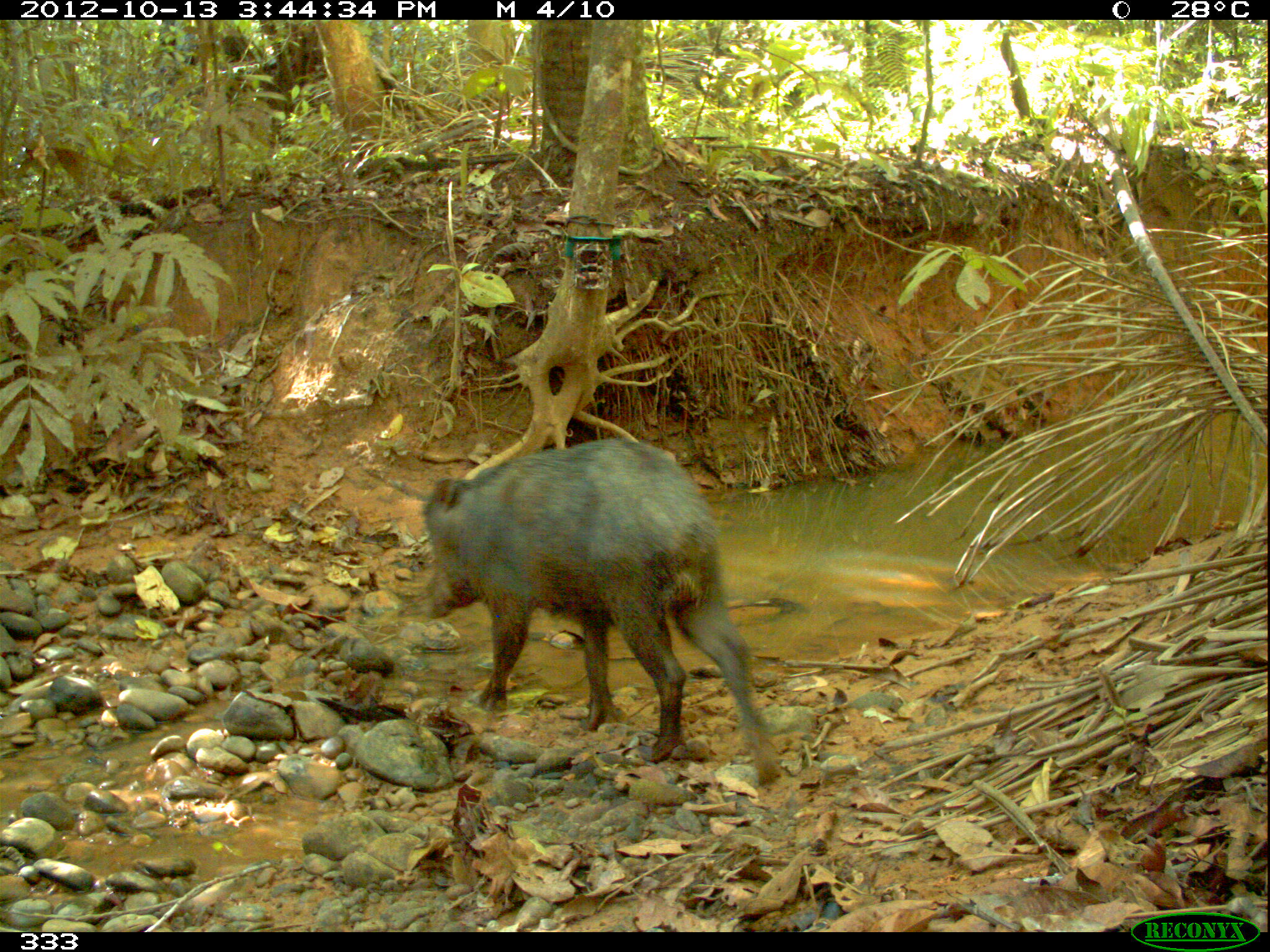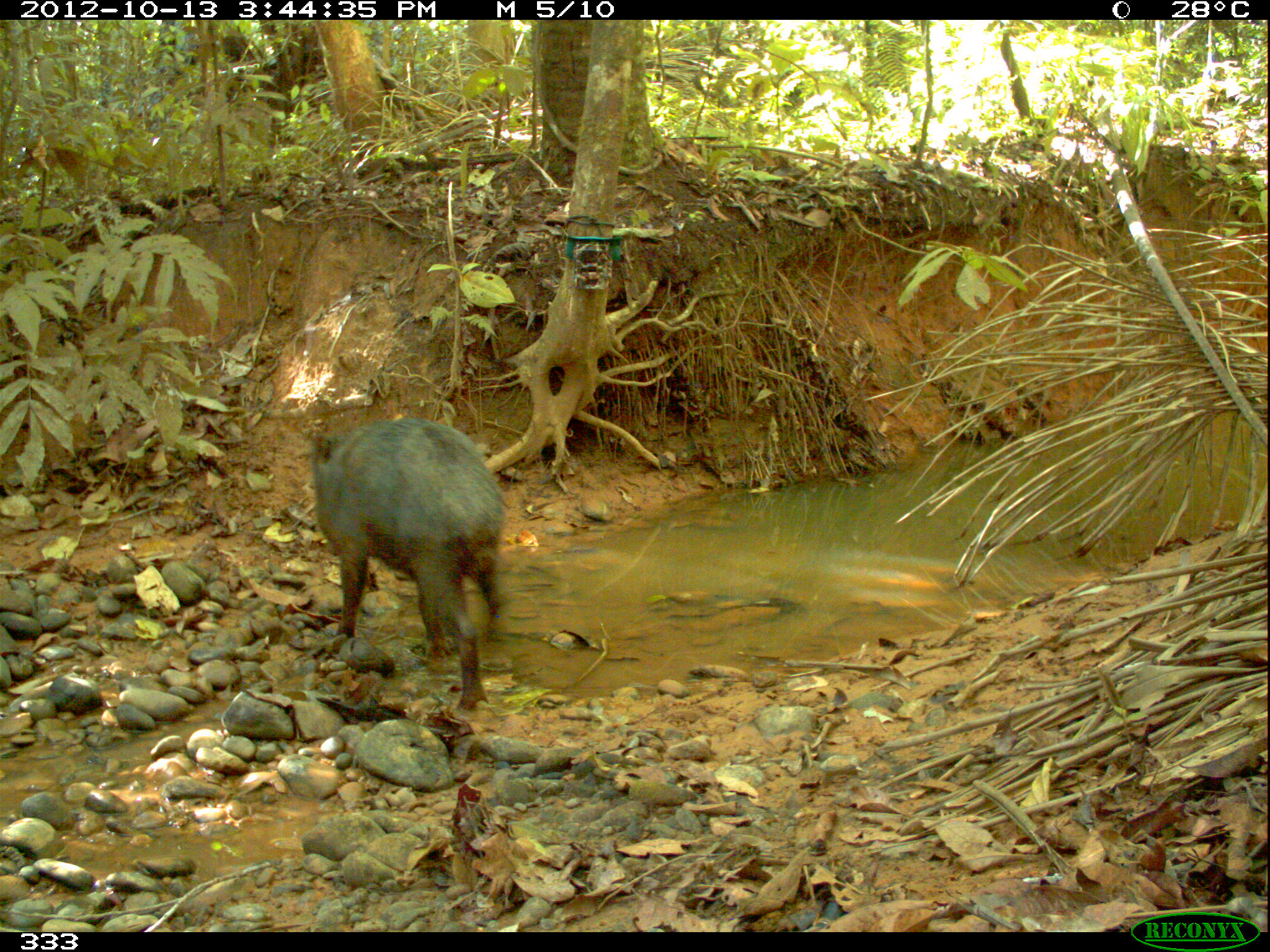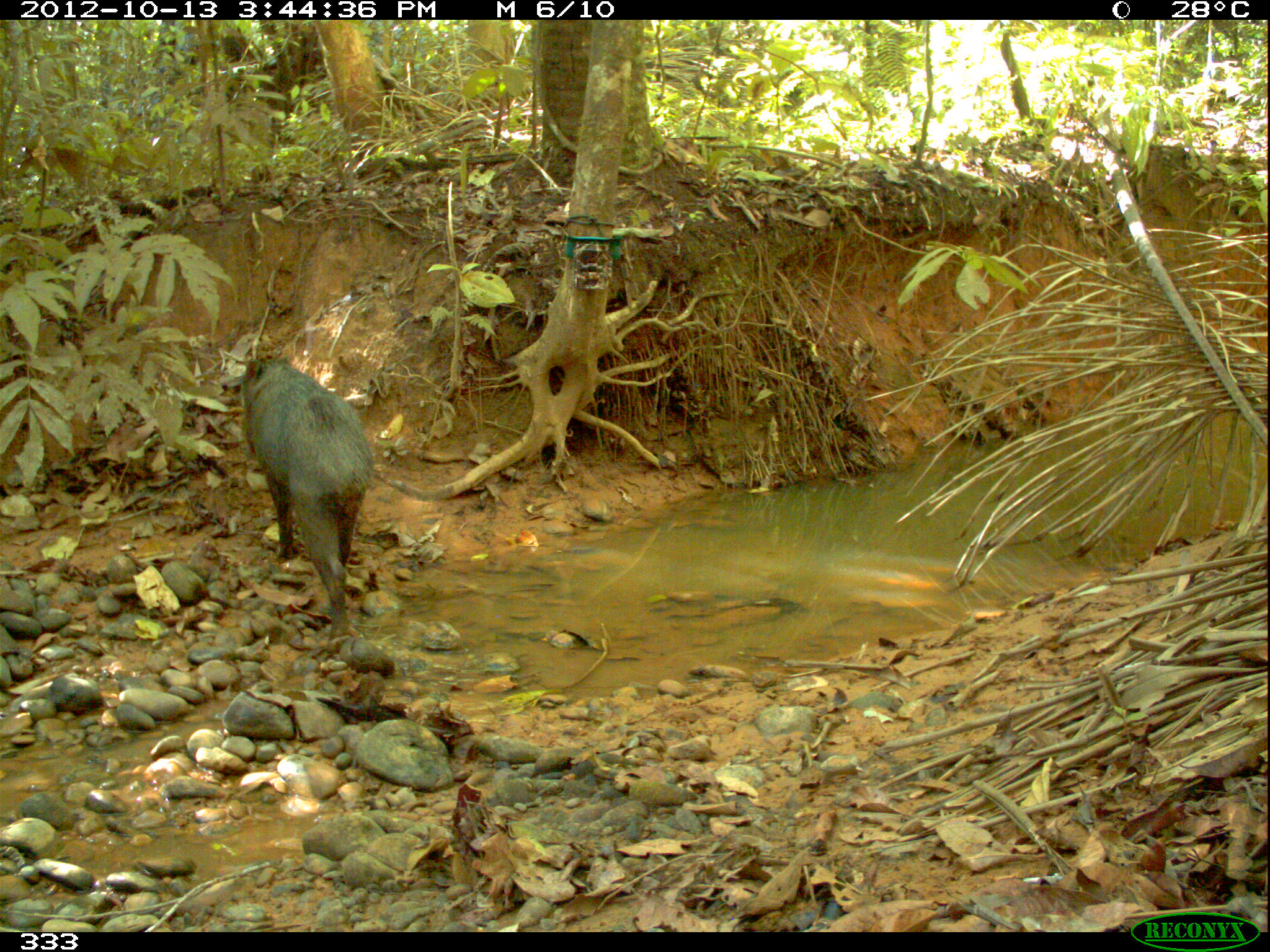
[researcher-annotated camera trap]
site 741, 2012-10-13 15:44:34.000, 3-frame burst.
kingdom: Animalia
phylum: Chordata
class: Mammalia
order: Artiodactyla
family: Tayassuidae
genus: Tayassu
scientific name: Tayassu pecari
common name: white-lipped peccary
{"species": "Tayassu pecari (white-lipped peccary)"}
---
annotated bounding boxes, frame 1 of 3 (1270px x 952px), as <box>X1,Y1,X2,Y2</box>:
tayassu pecari: <box>418,437,779,783</box>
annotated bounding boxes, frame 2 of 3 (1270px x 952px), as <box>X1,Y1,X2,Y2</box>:
tayassu pecari: <box>308,414,506,716</box>